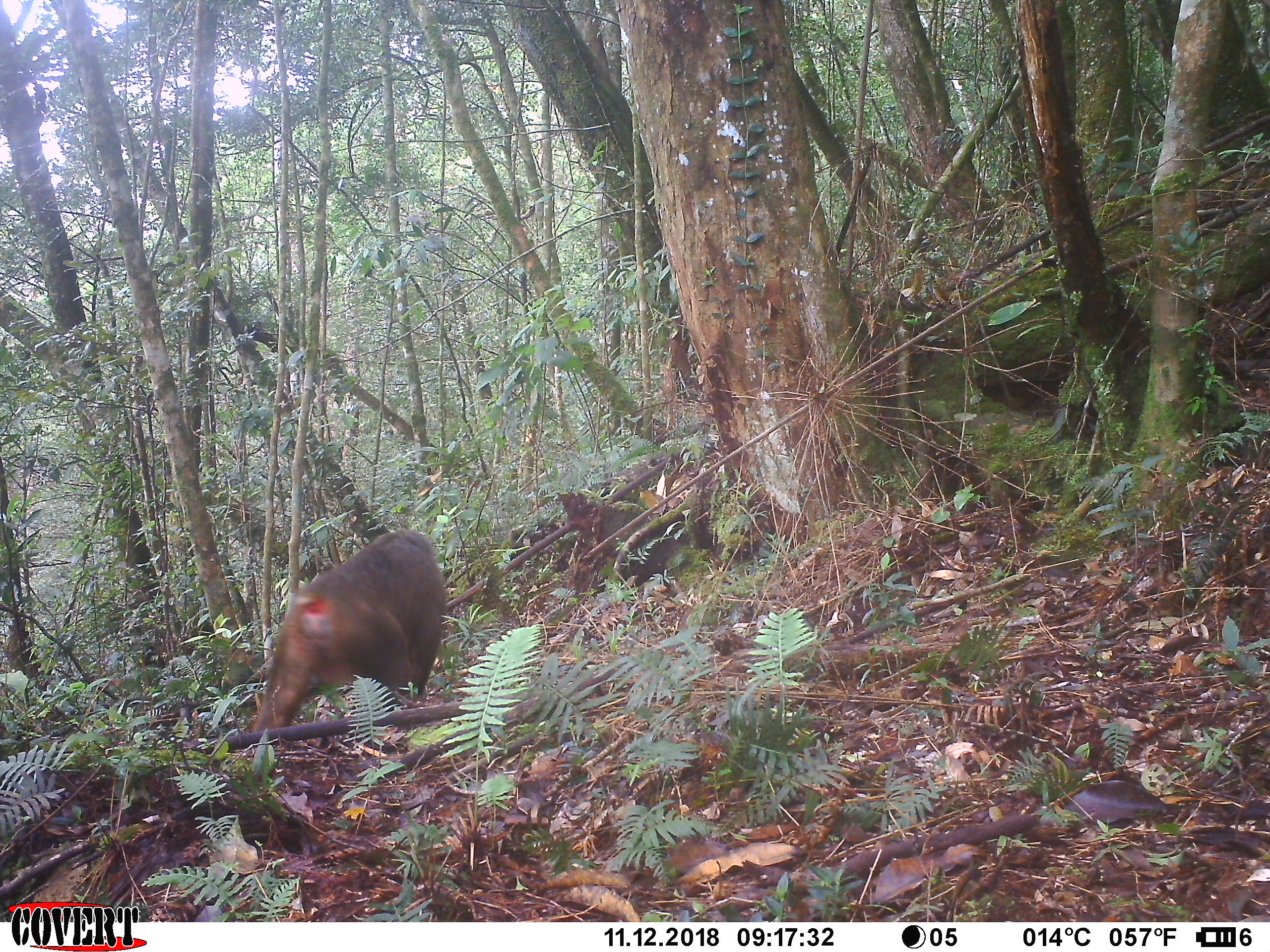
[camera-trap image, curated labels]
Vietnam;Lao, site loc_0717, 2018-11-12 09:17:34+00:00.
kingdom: Animalia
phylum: Chordata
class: Mammalia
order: Primates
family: Cercopithecidae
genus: Macaca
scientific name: Macaca arctoides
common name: stump-tailed macaque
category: stump tailed macaque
Stump tailed macaque (stump-tailed macaque) (Macaca arctoides). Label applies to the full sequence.